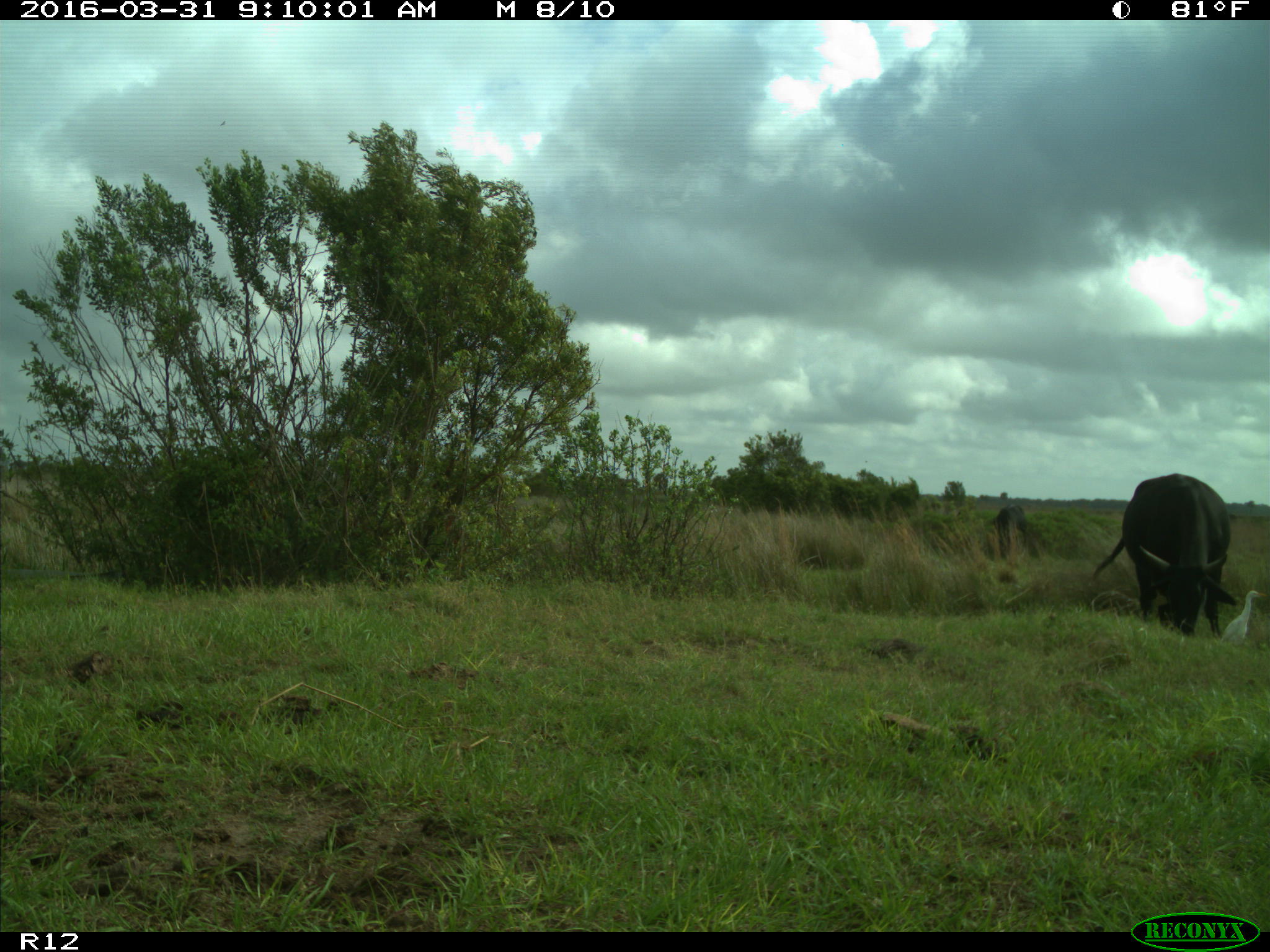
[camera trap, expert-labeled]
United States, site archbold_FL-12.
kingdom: Animalia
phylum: Chordata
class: Mammalia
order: Artiodactyla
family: Bovidae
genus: Bos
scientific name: Bos taurus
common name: domestic cow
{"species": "Bos taurus (domestic cow)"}